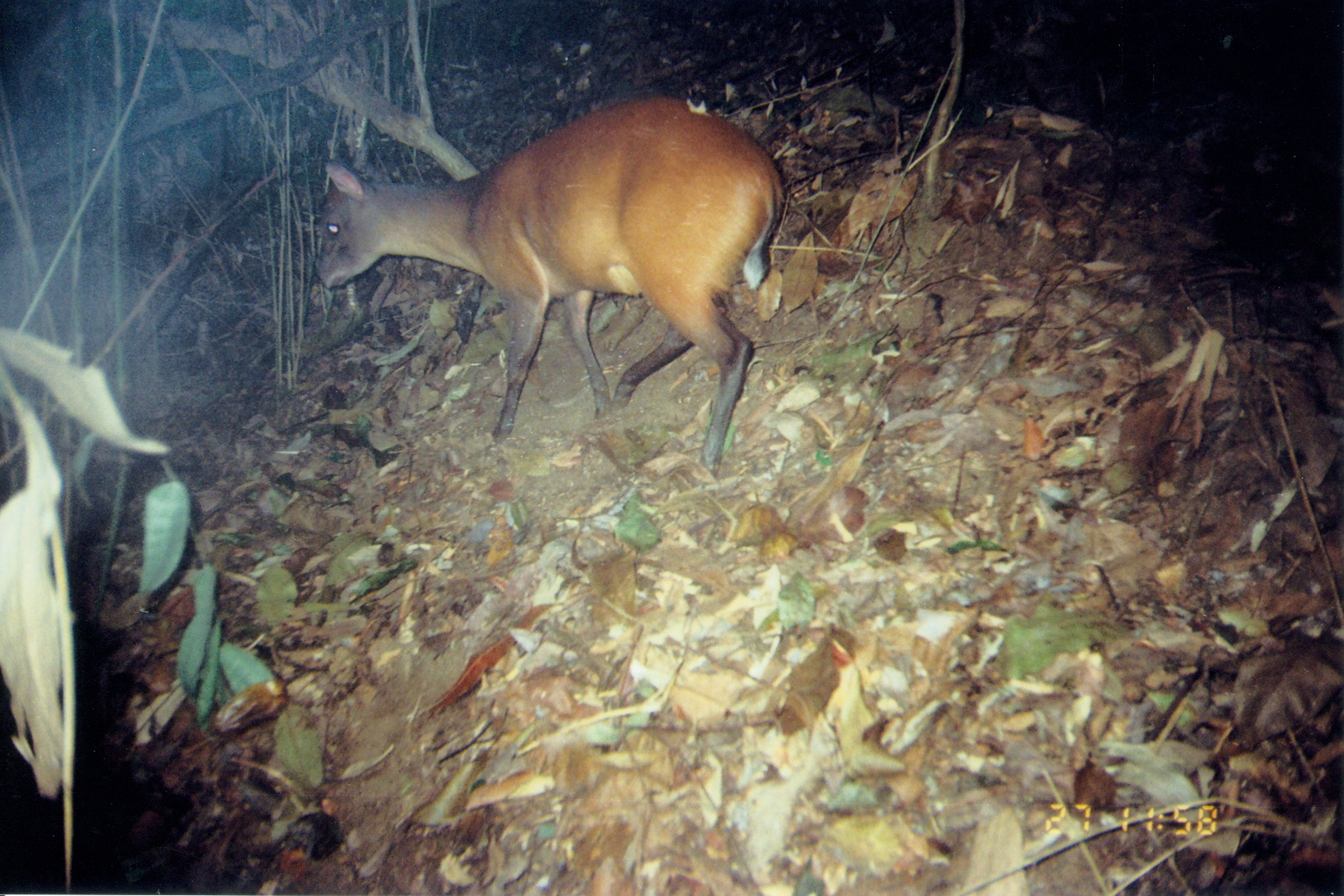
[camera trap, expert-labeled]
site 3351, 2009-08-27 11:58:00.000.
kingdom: Animalia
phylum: Chordata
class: Mammalia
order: Artiodactyla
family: Bovidae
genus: Cephalophus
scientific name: Cephalophus harveyi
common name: harvey's duiker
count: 1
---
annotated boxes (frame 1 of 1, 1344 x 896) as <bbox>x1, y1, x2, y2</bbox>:
cephalophus harveyi: <bbox>311, 93, 784, 480</bbox>